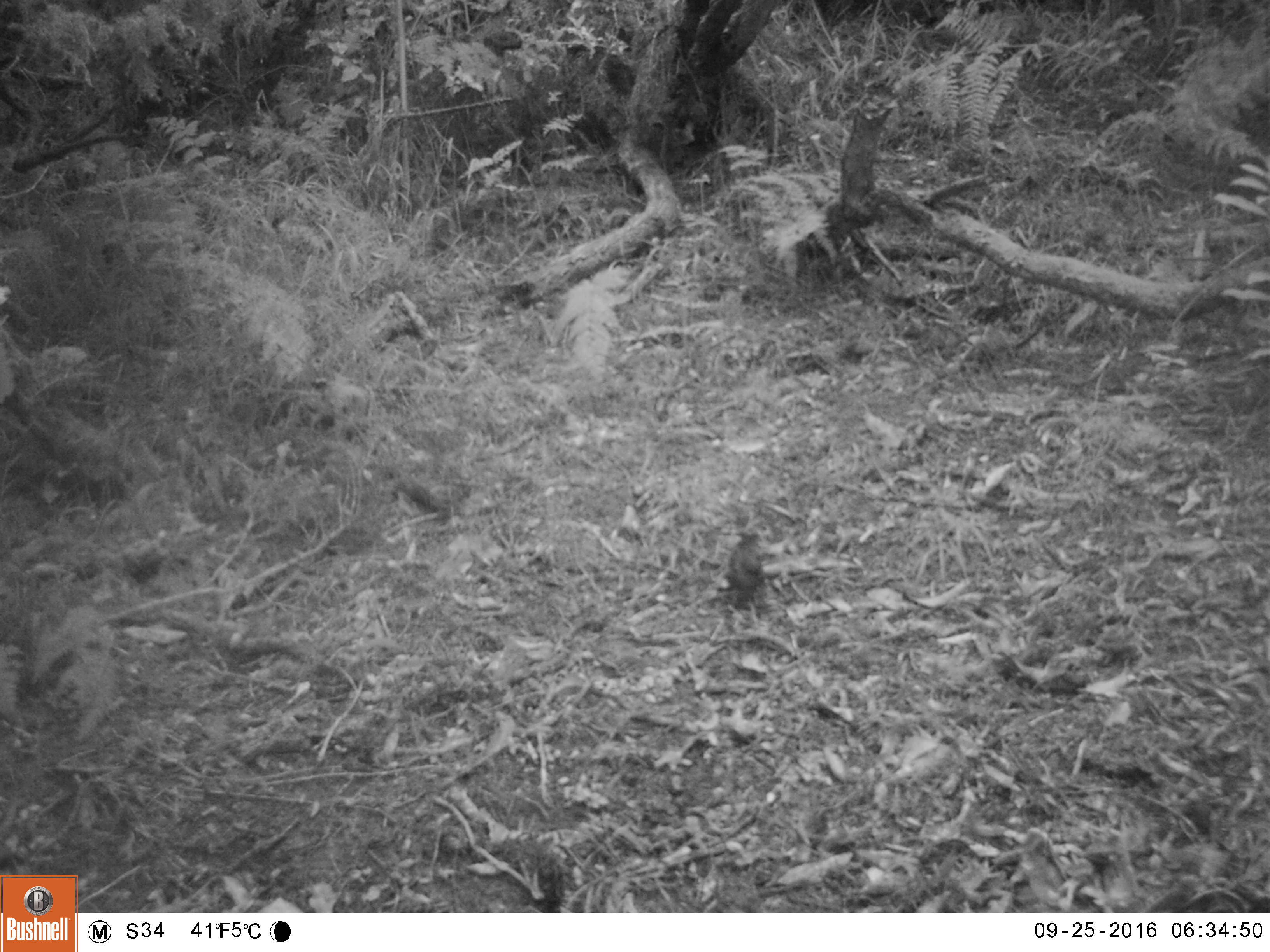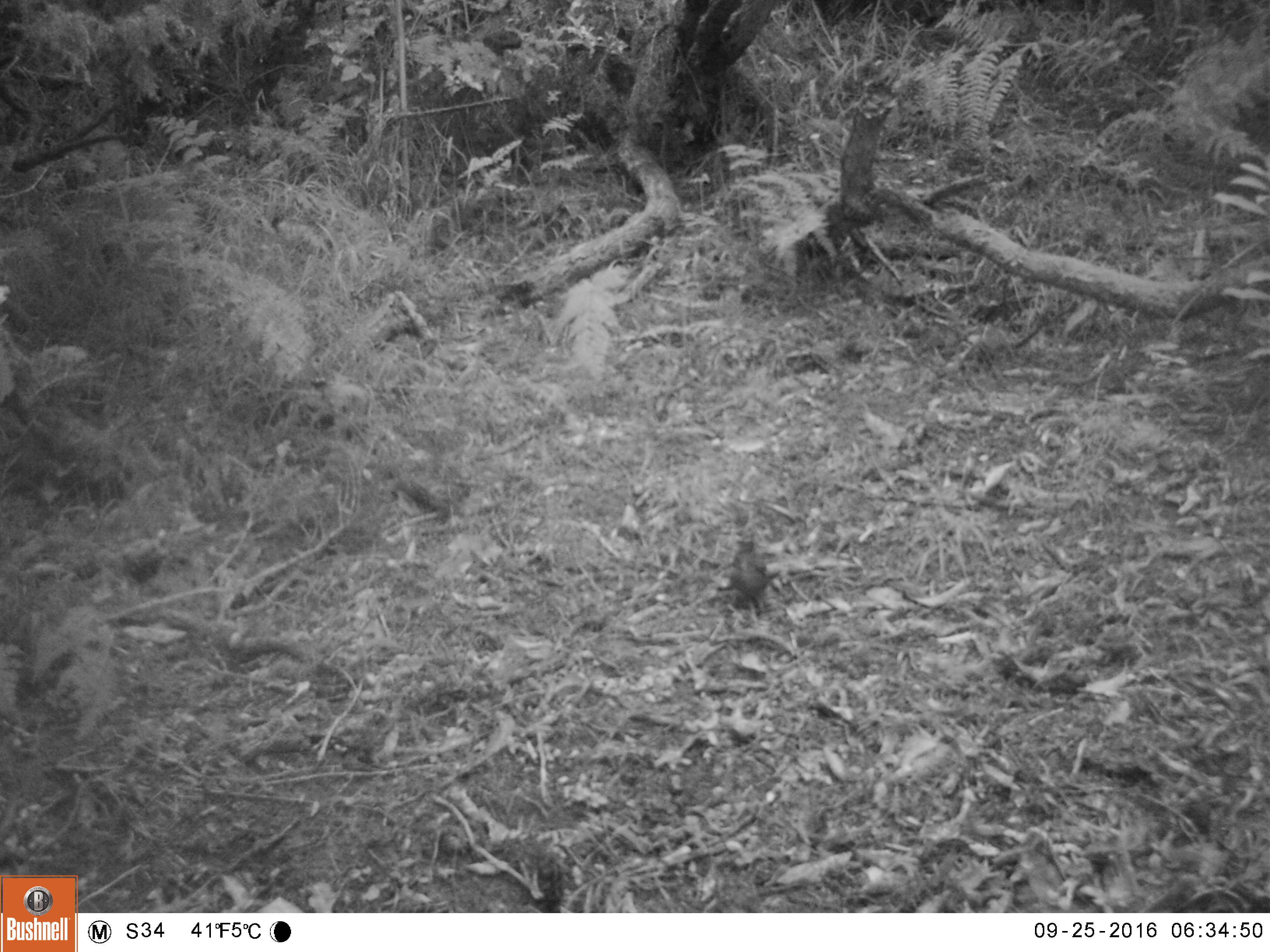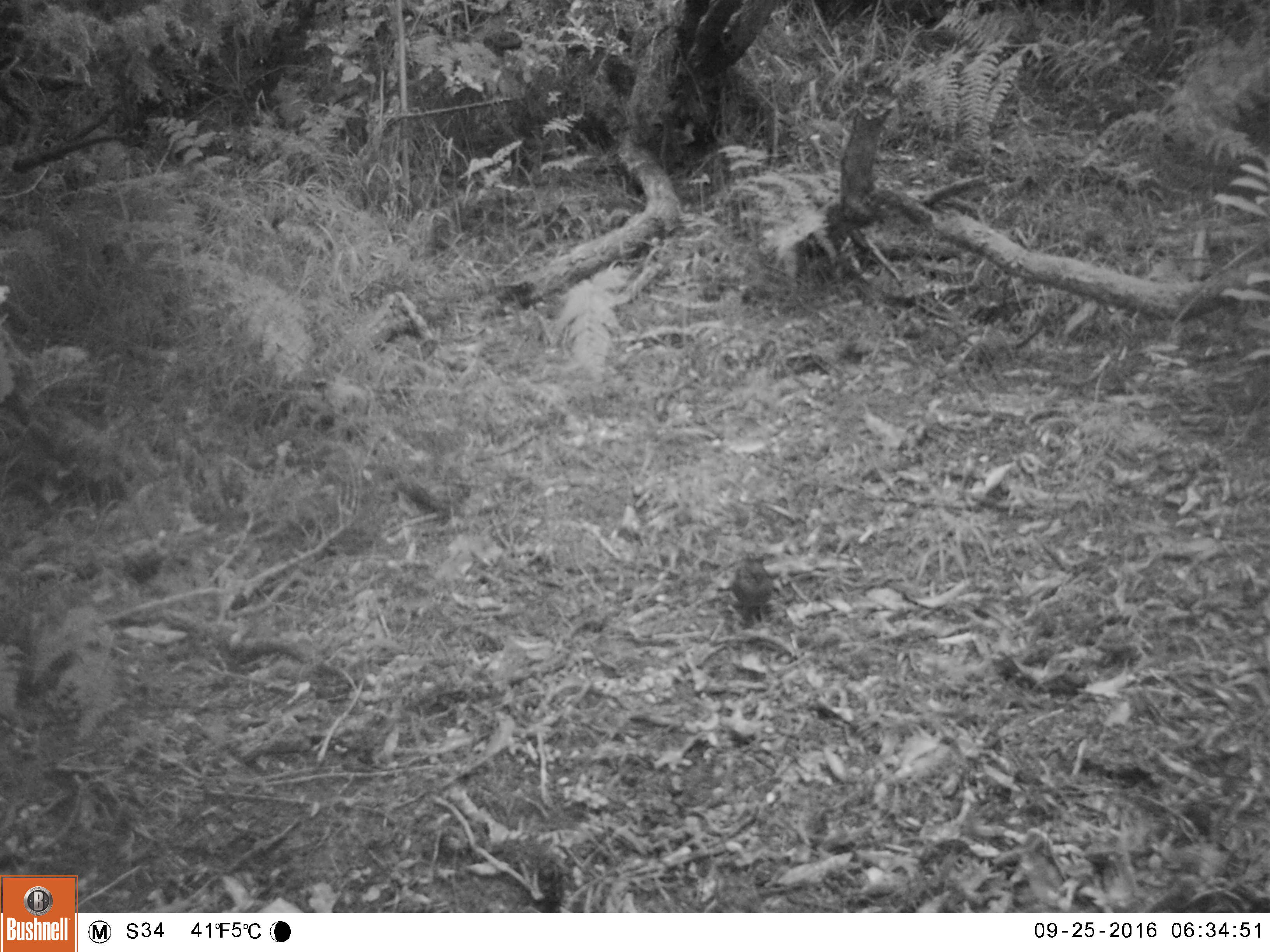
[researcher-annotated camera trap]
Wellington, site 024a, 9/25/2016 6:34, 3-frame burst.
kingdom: Animalia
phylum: Chordata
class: Aves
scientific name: Aves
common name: bird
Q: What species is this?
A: Bird (Aves).